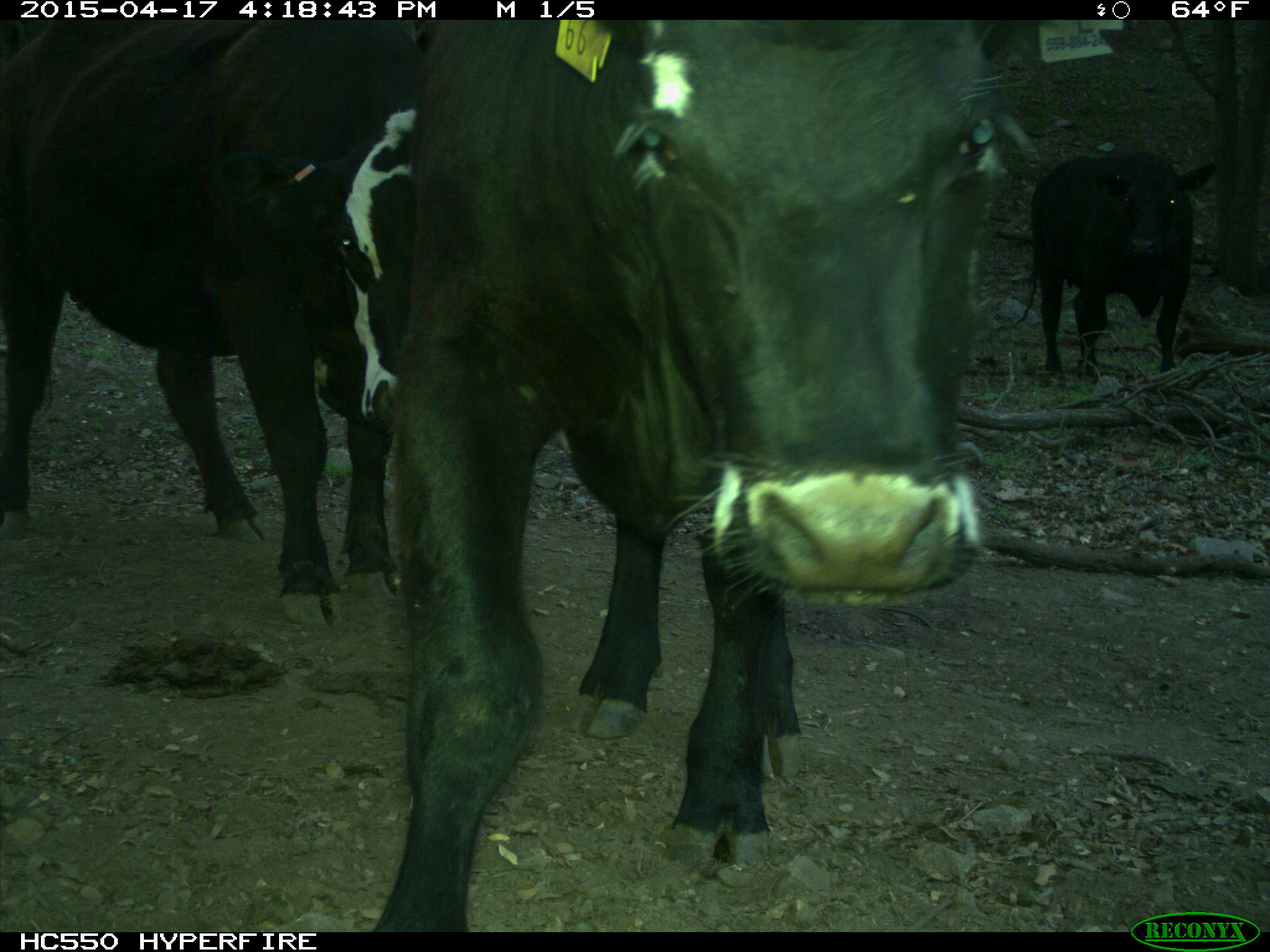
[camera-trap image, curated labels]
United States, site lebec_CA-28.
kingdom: Animalia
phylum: Chordata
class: Mammalia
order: Artiodactyla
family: Bovidae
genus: Bos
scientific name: Bos taurus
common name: domestic cow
Bos taurus (domestic cow).